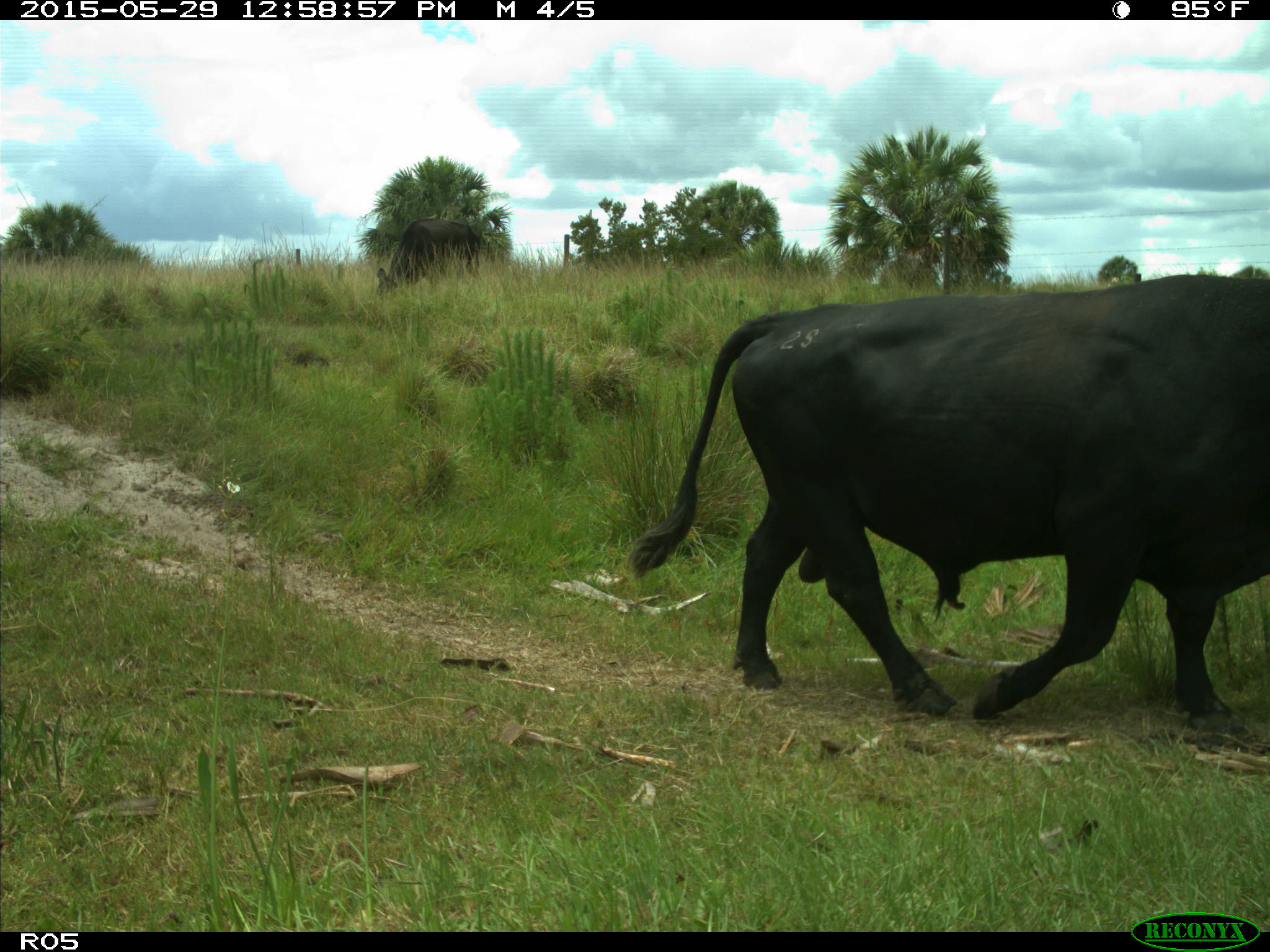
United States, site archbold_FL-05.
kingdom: Animalia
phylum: Chordata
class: Mammalia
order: Artiodactyla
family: Bovidae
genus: Bos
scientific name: Bos taurus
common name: domestic cow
Bos taurus (domestic cow).